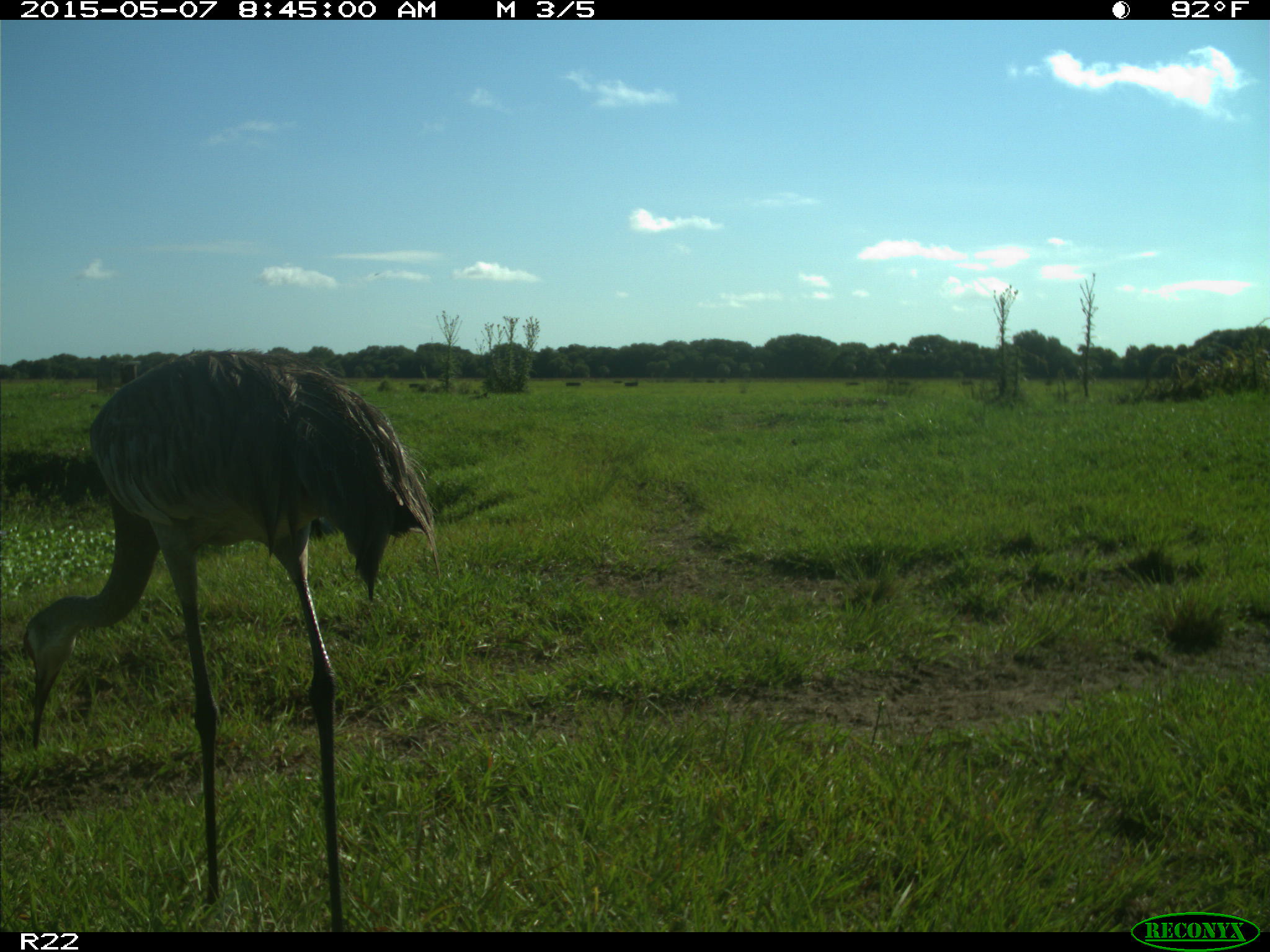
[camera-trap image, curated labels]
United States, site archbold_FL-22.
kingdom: Animalia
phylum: Chordata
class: Aves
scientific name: Aves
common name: birds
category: unidentified bird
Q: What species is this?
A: Unidentified bird (birds) (Aves).